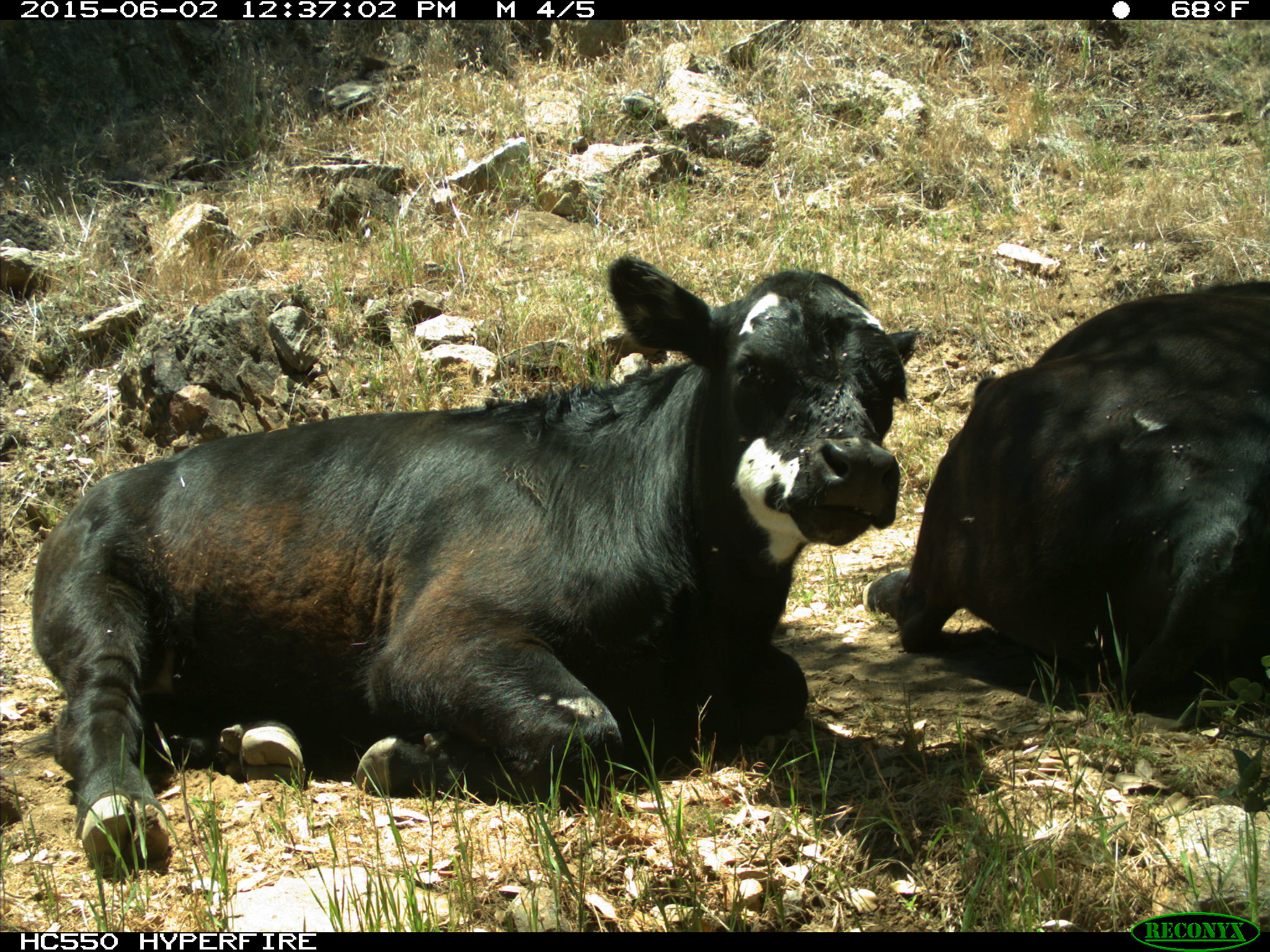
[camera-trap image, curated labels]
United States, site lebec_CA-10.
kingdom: Animalia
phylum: Chordata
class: Mammalia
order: Artiodactyla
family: Bovidae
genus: Bos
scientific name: Bos taurus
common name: domestic cow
Bos taurus (domestic cow).